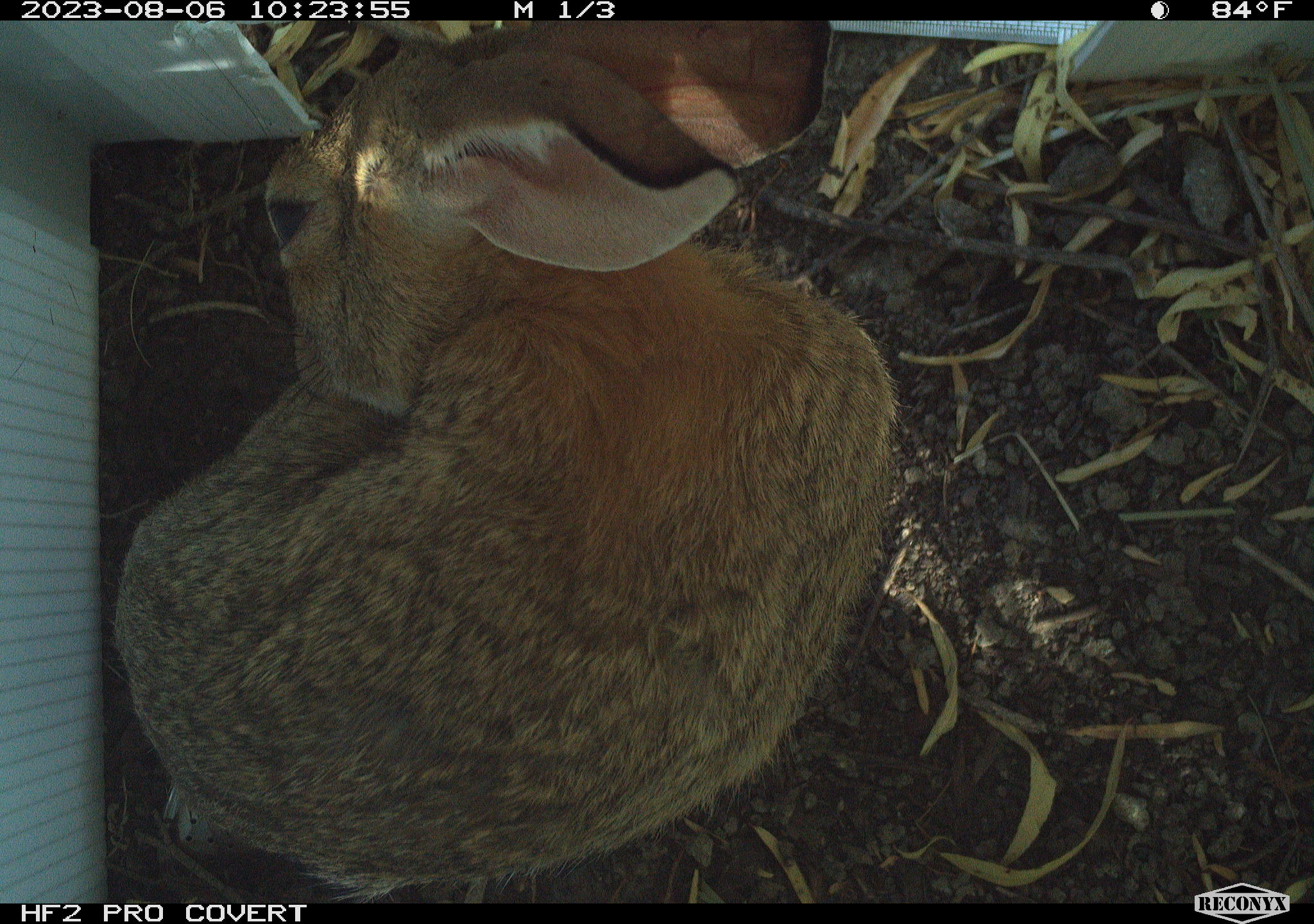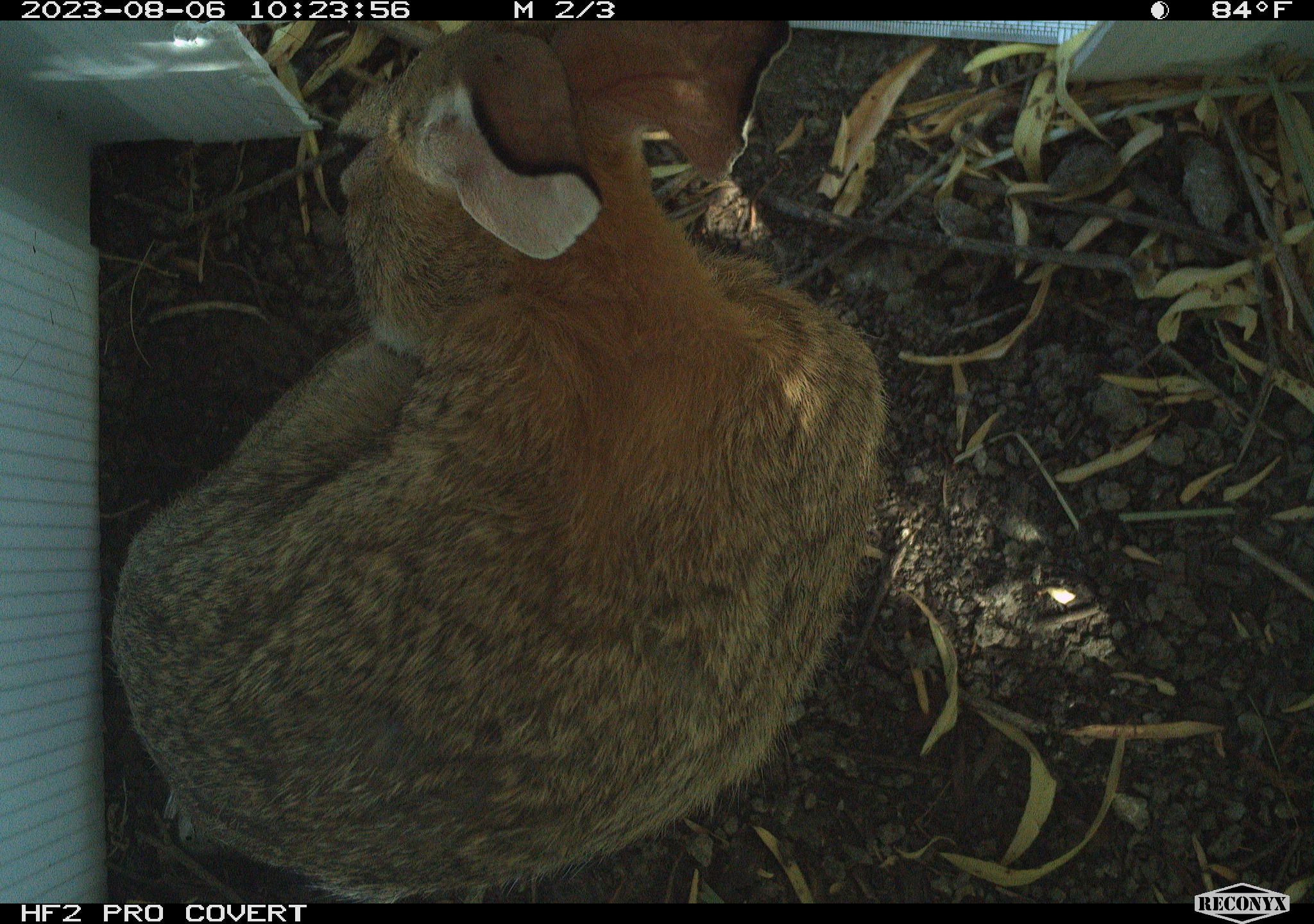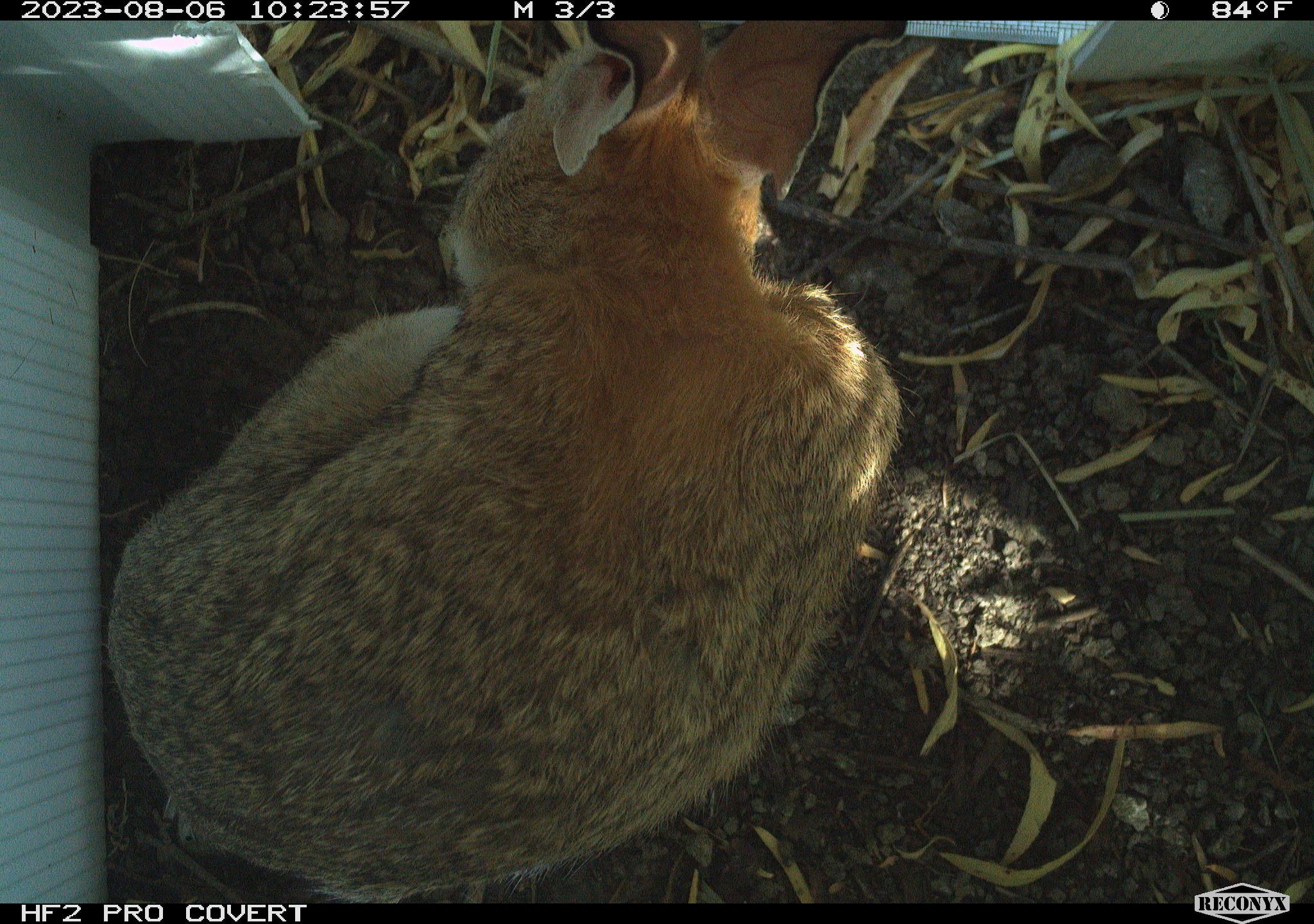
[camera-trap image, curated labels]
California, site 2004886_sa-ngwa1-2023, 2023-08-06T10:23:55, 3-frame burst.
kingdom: Animalia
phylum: Chordata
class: Mammalia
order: Lagomorpha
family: Leporidae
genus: Sylvilagus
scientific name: Sylvilagus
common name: cottontail rabbits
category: sylvilagus species